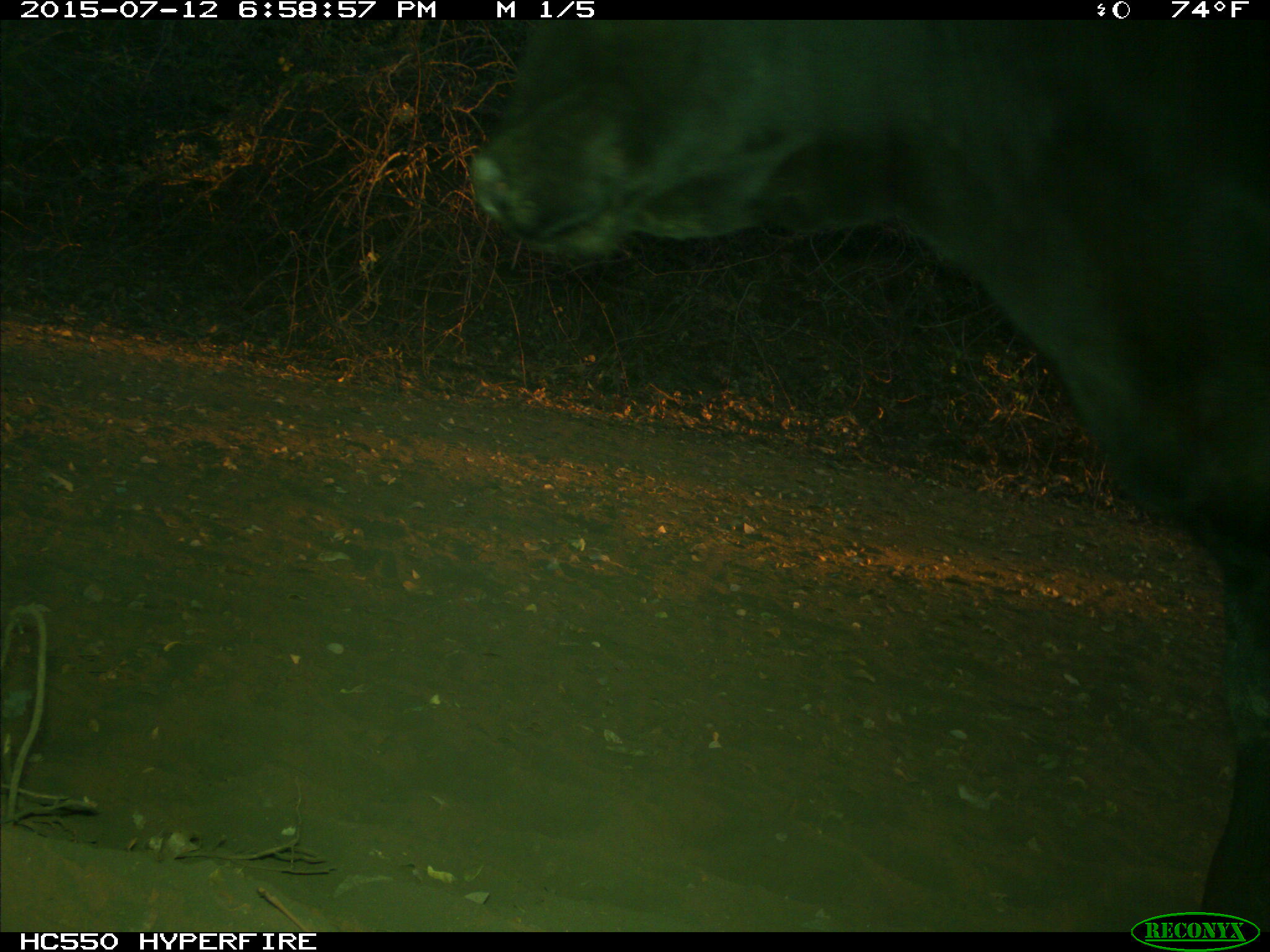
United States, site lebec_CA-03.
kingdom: Animalia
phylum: Chordata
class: Mammalia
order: Artiodactyla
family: Bovidae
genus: Bos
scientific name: Bos taurus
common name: domestic cow